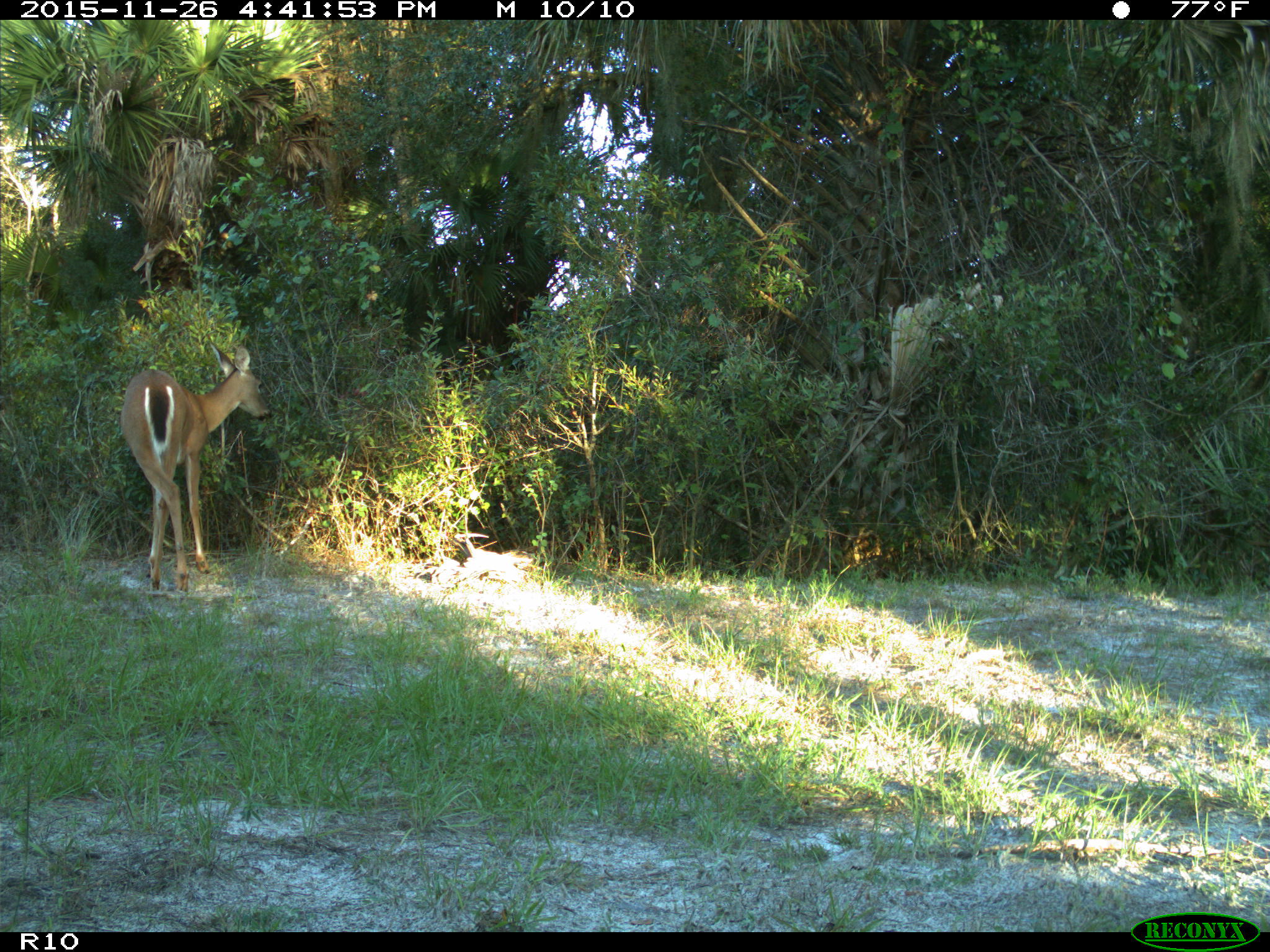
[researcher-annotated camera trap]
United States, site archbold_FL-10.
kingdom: Animalia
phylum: Chordata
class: Mammalia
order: Artiodactyla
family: Cervidae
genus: Odocoileus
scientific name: Odocoileus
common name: deer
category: unidentified deer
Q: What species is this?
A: Unidentified deer (deer) (Odocoileus).